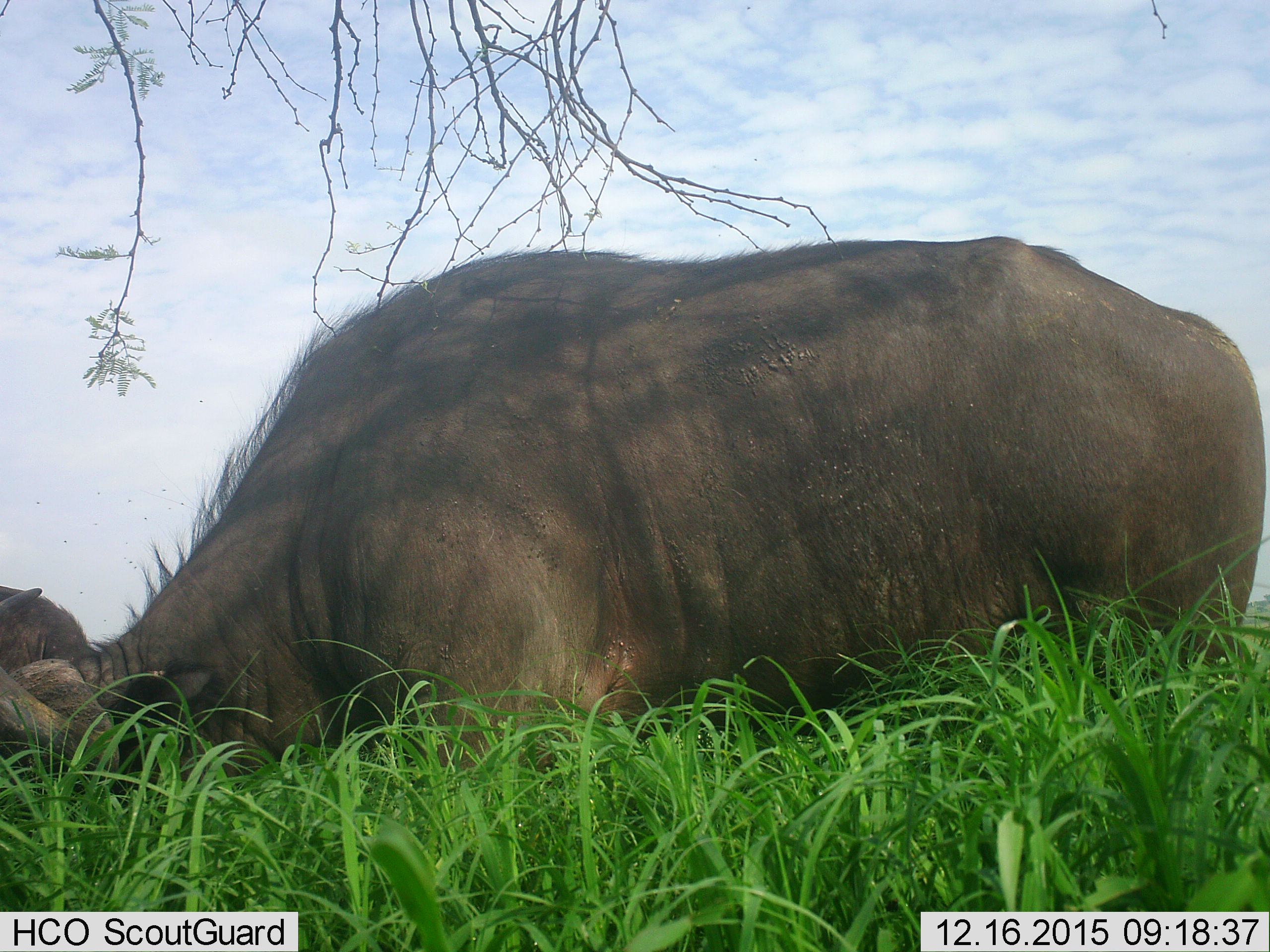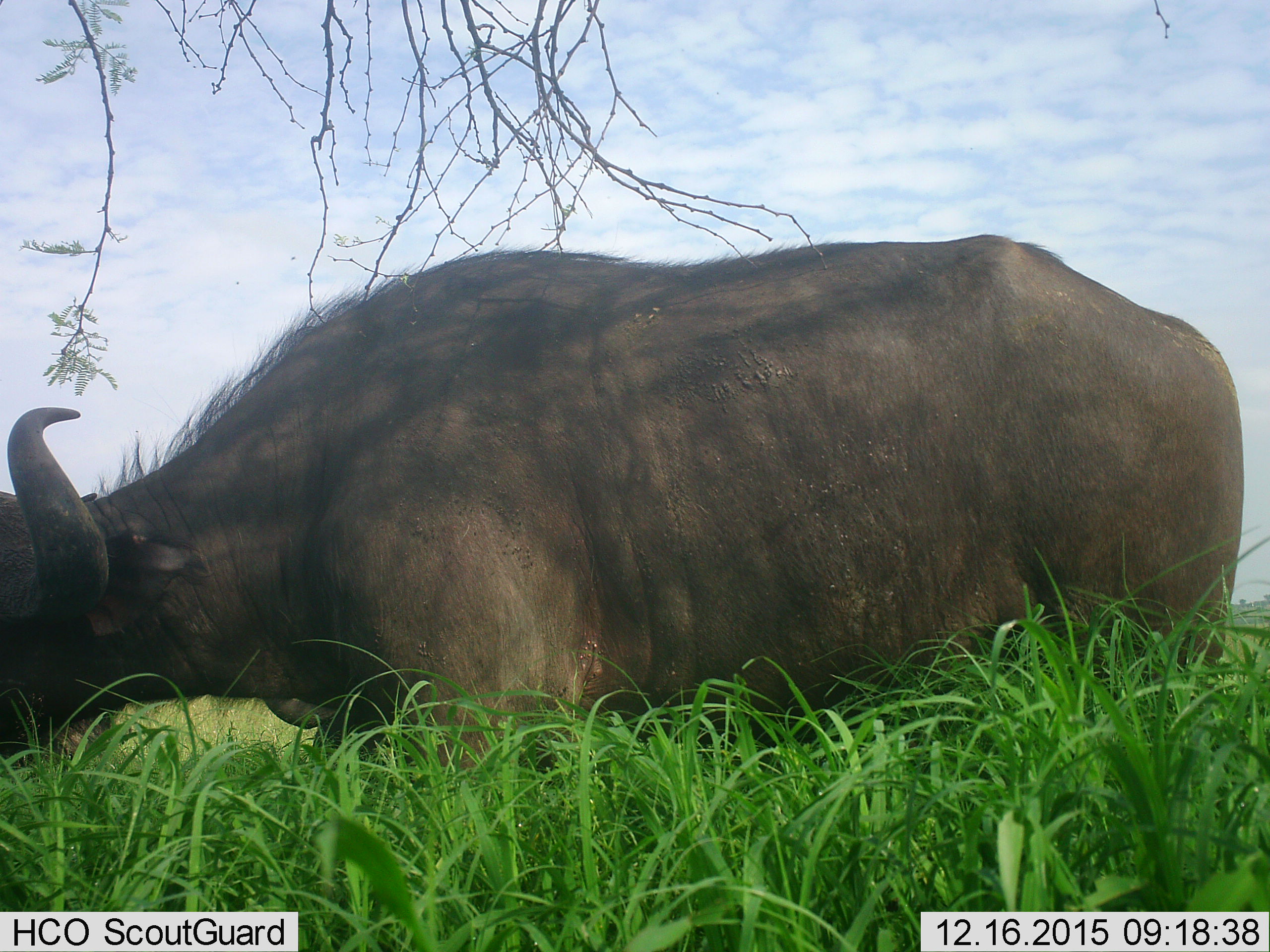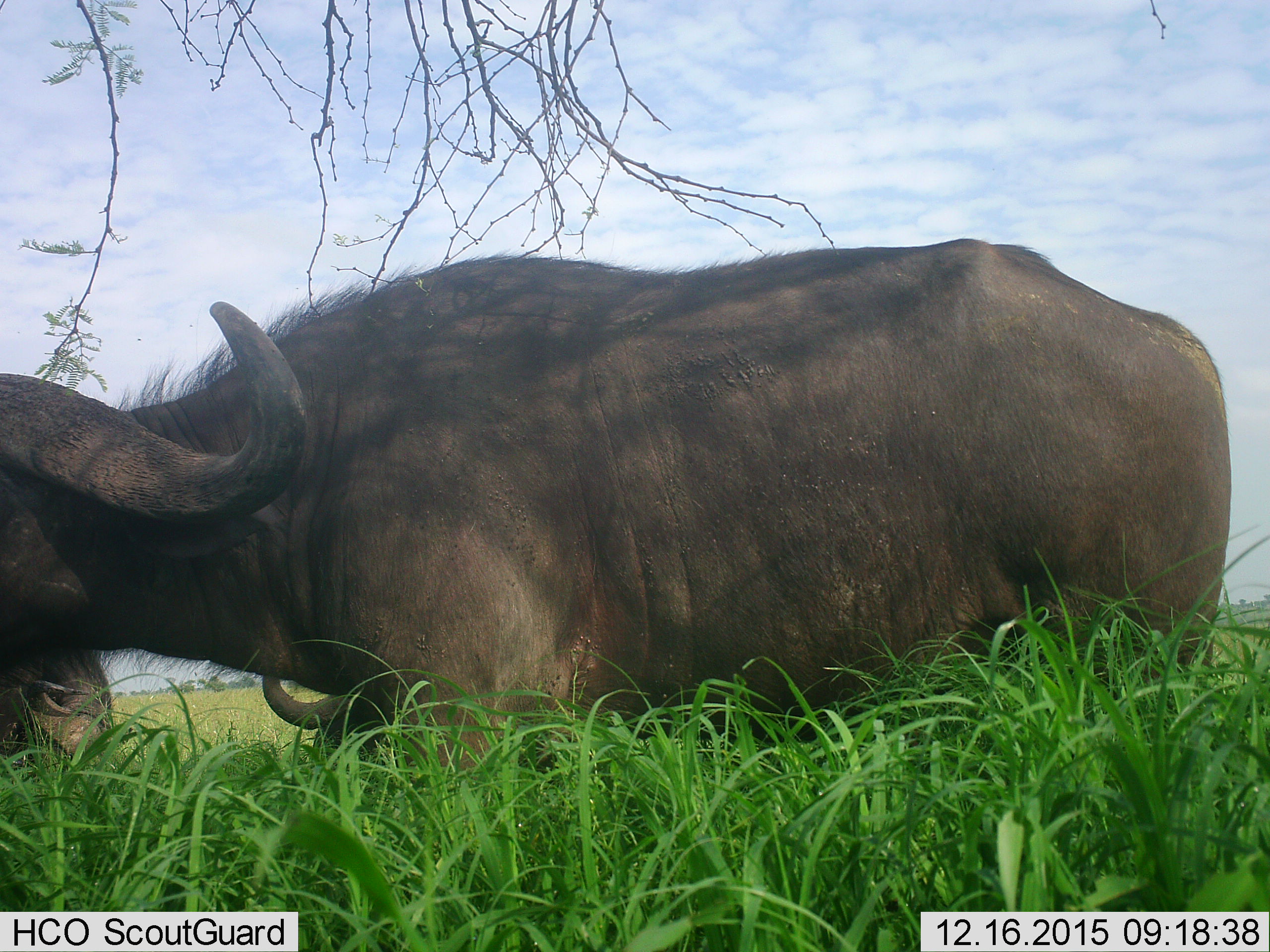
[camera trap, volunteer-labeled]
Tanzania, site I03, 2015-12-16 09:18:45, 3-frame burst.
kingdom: Animalia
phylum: Chordata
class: Mammalia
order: Artiodactyla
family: Bovidae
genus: Syncerus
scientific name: Syncerus caffer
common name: cape buffalo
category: buffalo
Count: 3.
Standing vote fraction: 40%.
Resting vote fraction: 10%.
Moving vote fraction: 10%.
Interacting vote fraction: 0%.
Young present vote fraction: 0%.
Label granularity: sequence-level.